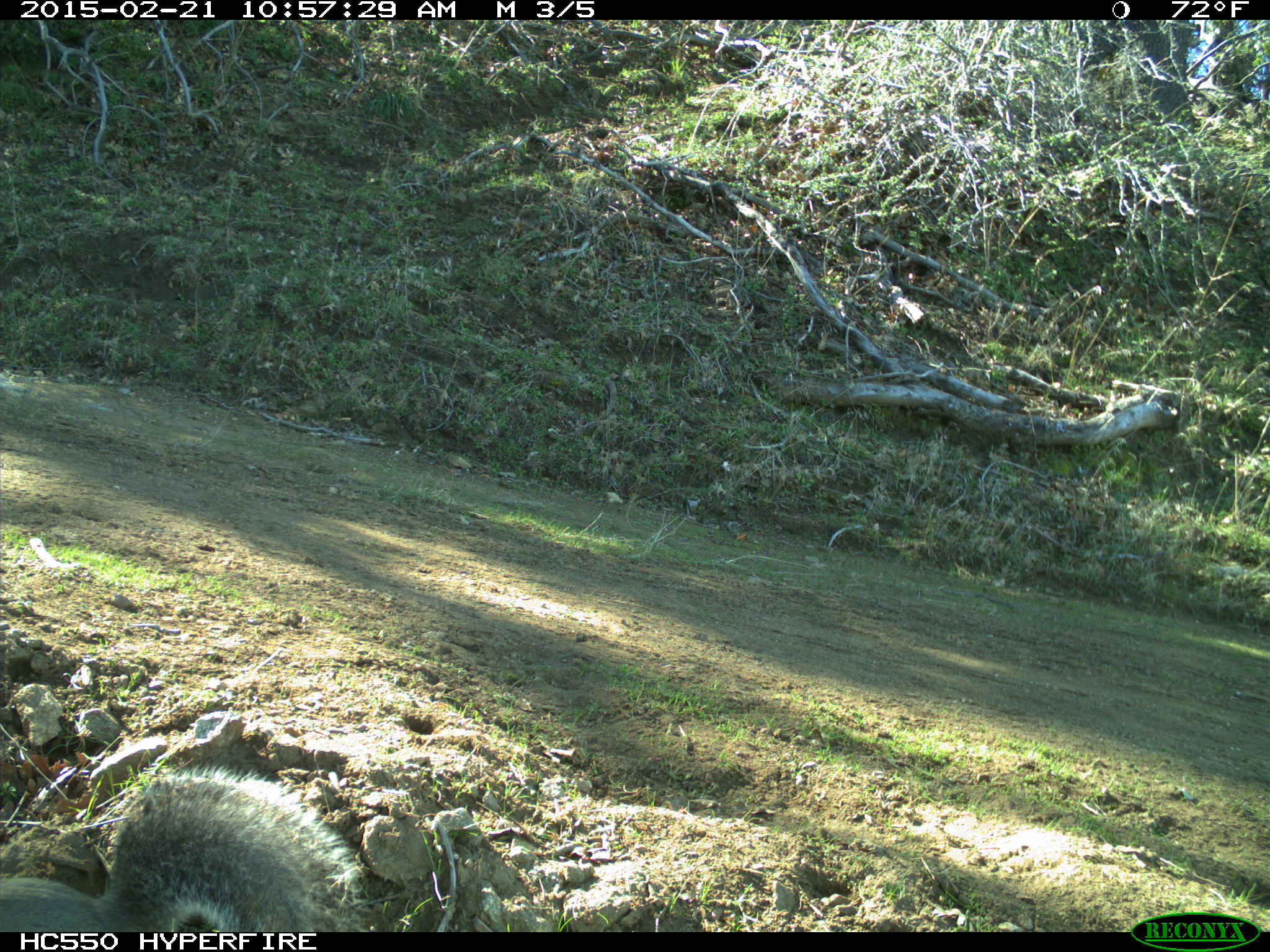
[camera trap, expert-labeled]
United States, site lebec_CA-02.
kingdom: Animalia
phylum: Chordata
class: Mammalia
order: Rodentia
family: Sciuridae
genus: Sciurus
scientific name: Sciurus carolinensis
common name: eastern gray squirrel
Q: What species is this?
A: Sciurus carolinensis (eastern gray squirrel).